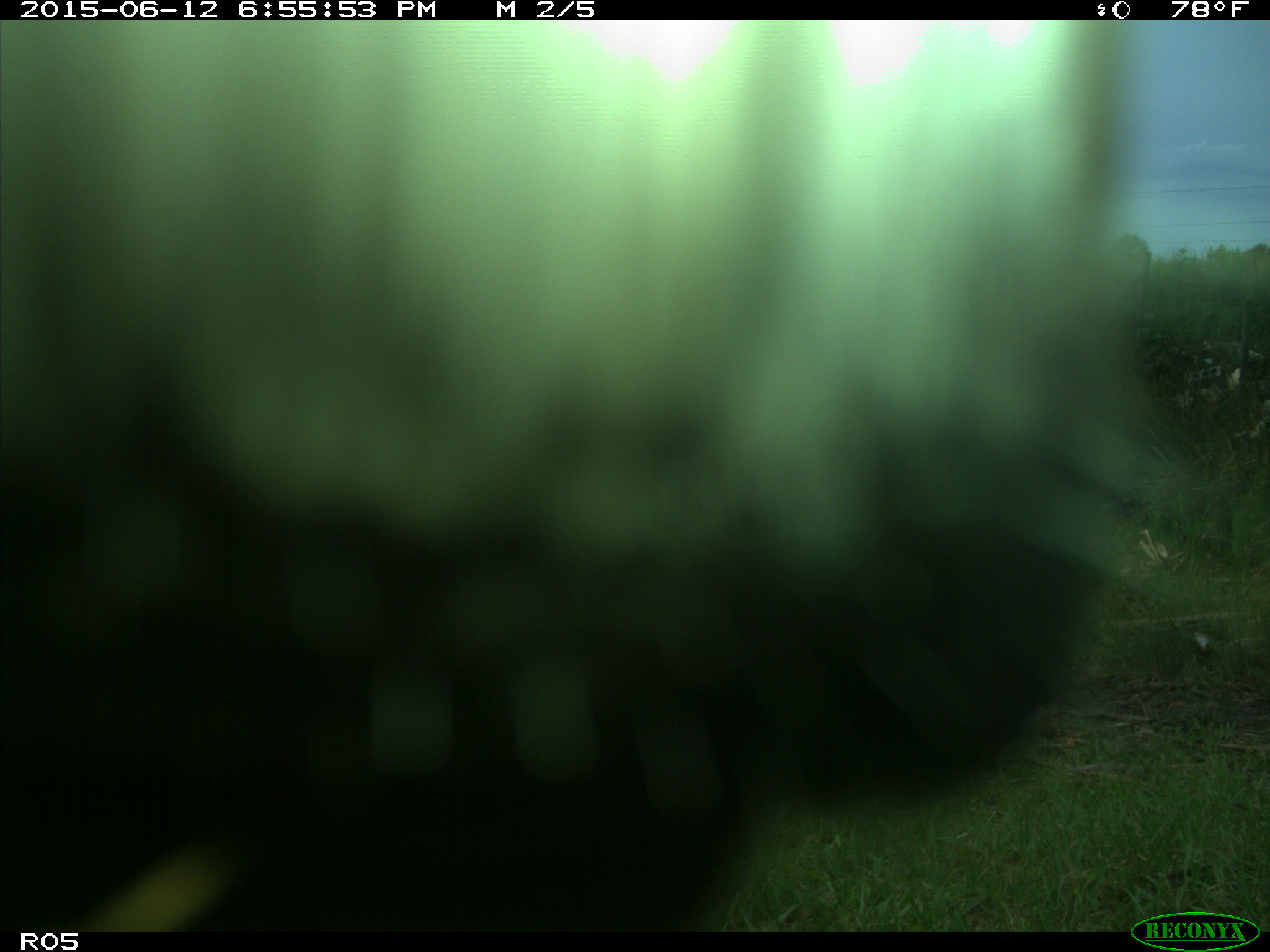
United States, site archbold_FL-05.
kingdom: Animalia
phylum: Chordata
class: Mammalia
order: Artiodactyla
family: Bovidae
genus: Bos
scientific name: Bos taurus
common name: domestic cow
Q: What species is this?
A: Bos taurus (domestic cow).